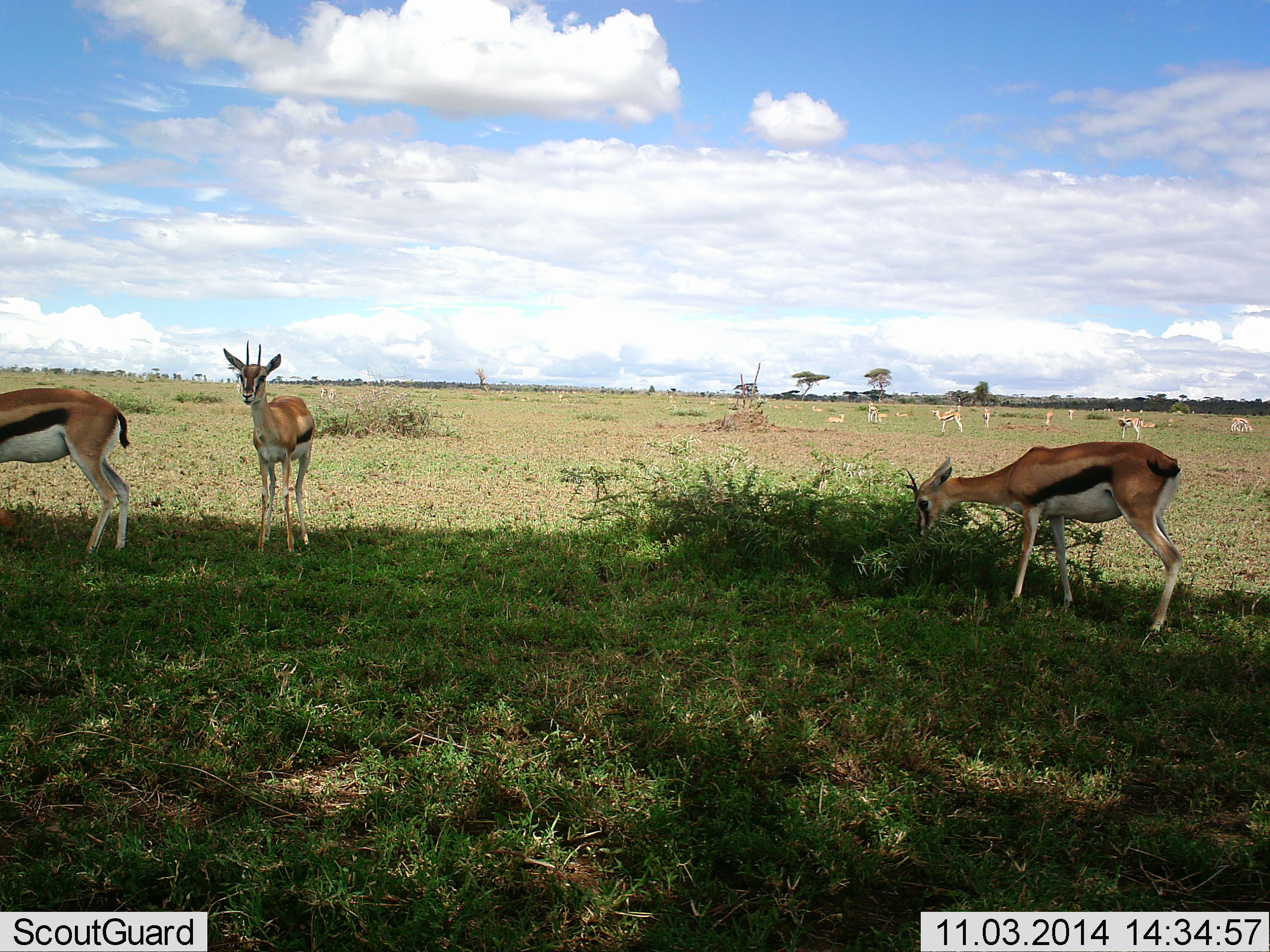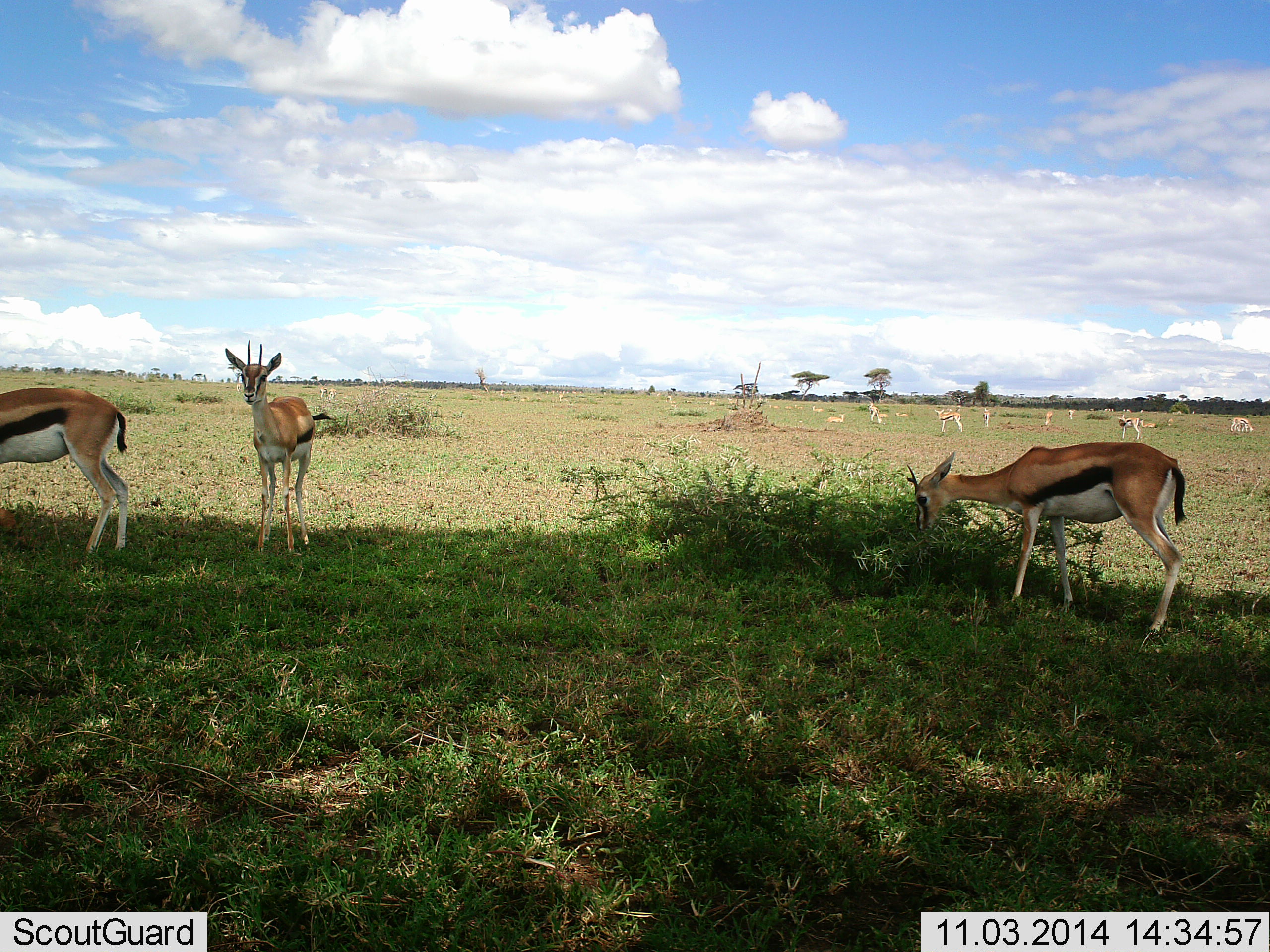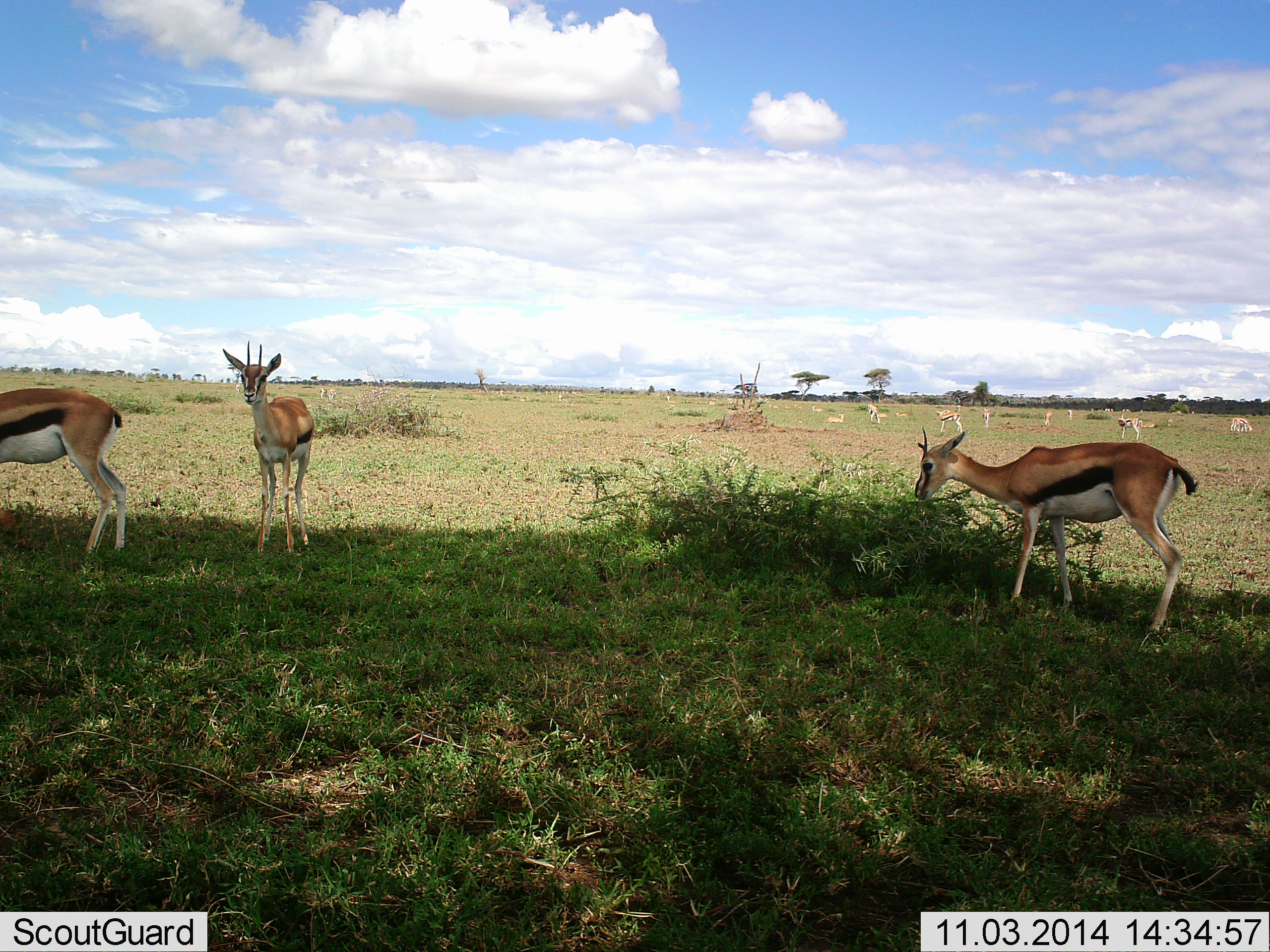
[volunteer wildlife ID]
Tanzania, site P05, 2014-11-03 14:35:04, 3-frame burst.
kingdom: Animalia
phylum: Chordata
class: Mammalia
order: Artiodactyla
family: Bovidae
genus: Eudorcas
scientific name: Eudorcas thomsonii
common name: thomson's gazelle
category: gazellethomsons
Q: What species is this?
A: Gazellethomsons (thomson's gazelle) (Eudorcas thomsonii).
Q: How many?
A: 11-50.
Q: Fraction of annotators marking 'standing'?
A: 100%.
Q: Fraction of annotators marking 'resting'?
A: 10%.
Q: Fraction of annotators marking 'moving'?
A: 0%.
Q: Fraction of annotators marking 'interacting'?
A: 0%.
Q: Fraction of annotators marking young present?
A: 0%.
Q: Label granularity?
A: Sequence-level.